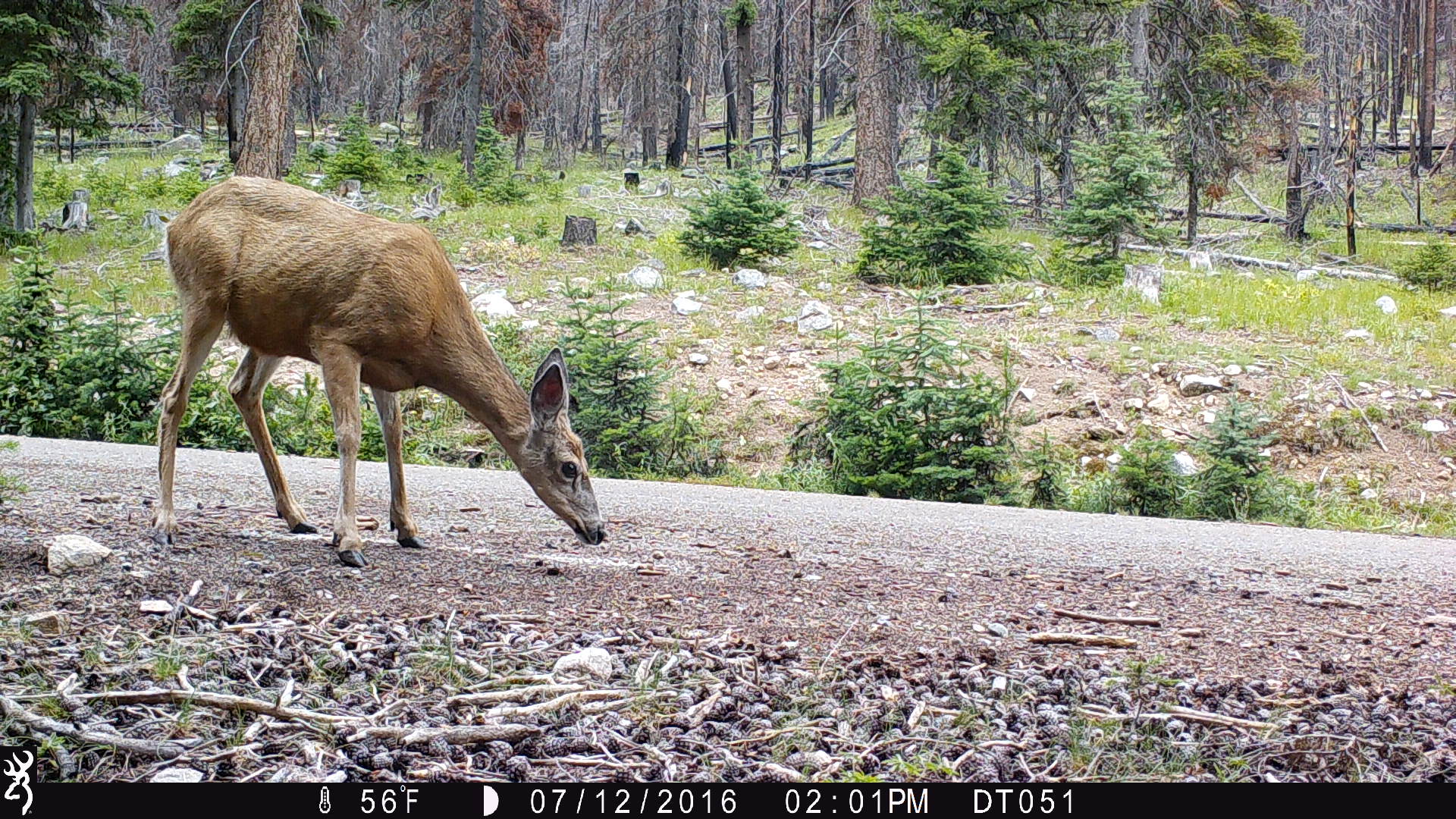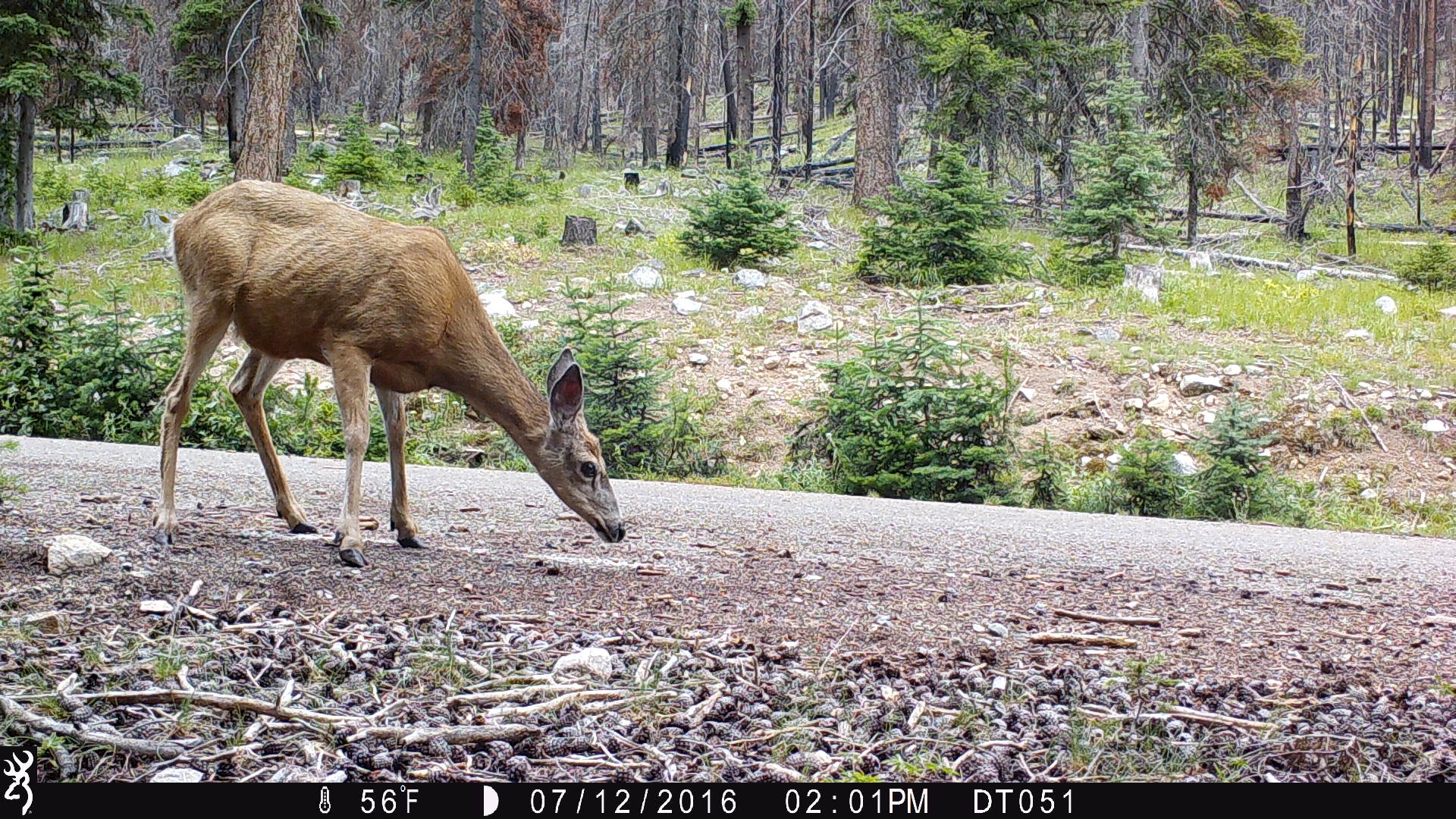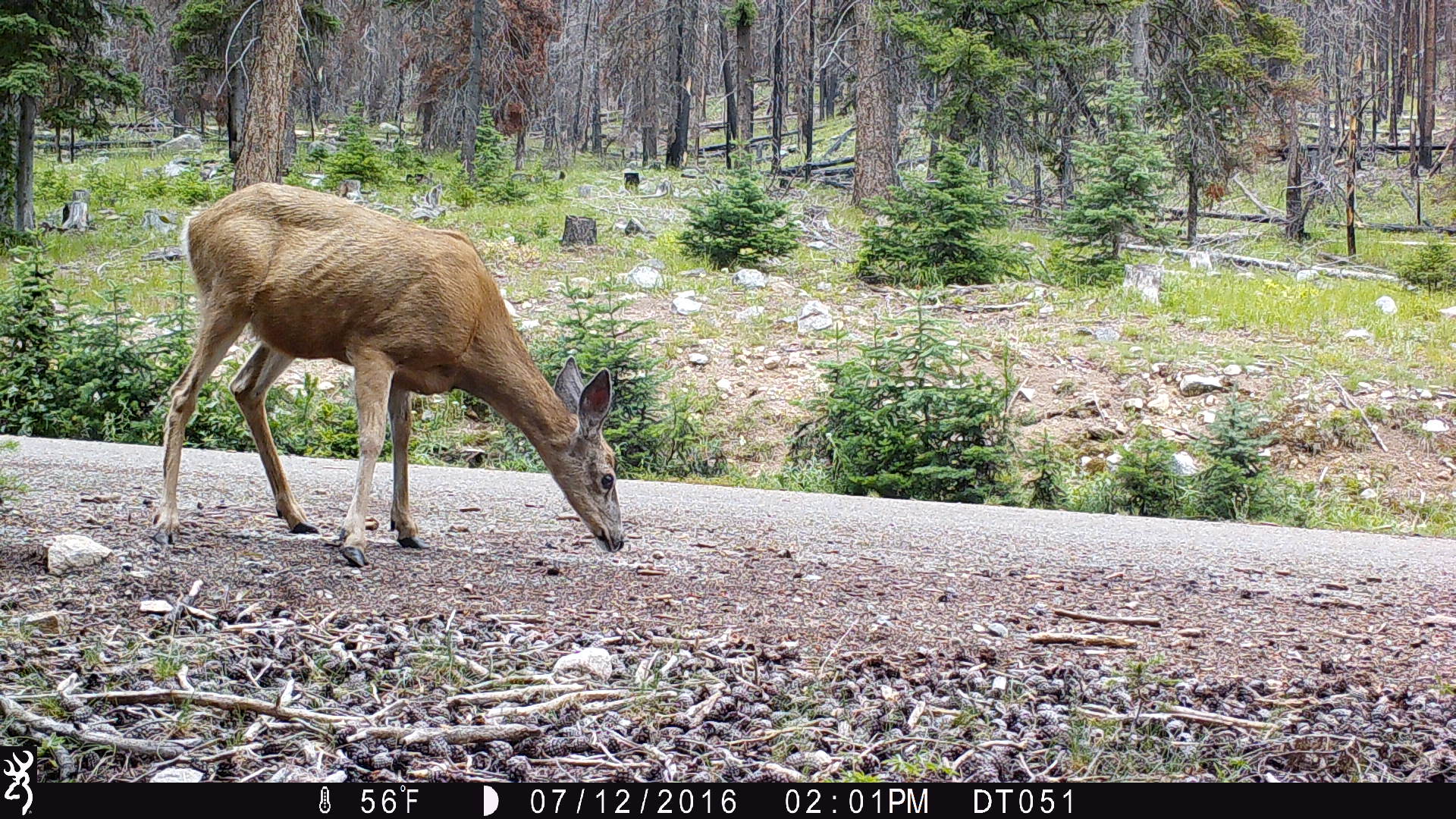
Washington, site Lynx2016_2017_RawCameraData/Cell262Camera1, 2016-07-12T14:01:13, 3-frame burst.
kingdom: Animalia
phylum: Chordata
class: Mammalia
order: Artiodactyla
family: Cervidae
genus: Odocoileus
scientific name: Odocoileus hemionus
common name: mule deer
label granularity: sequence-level